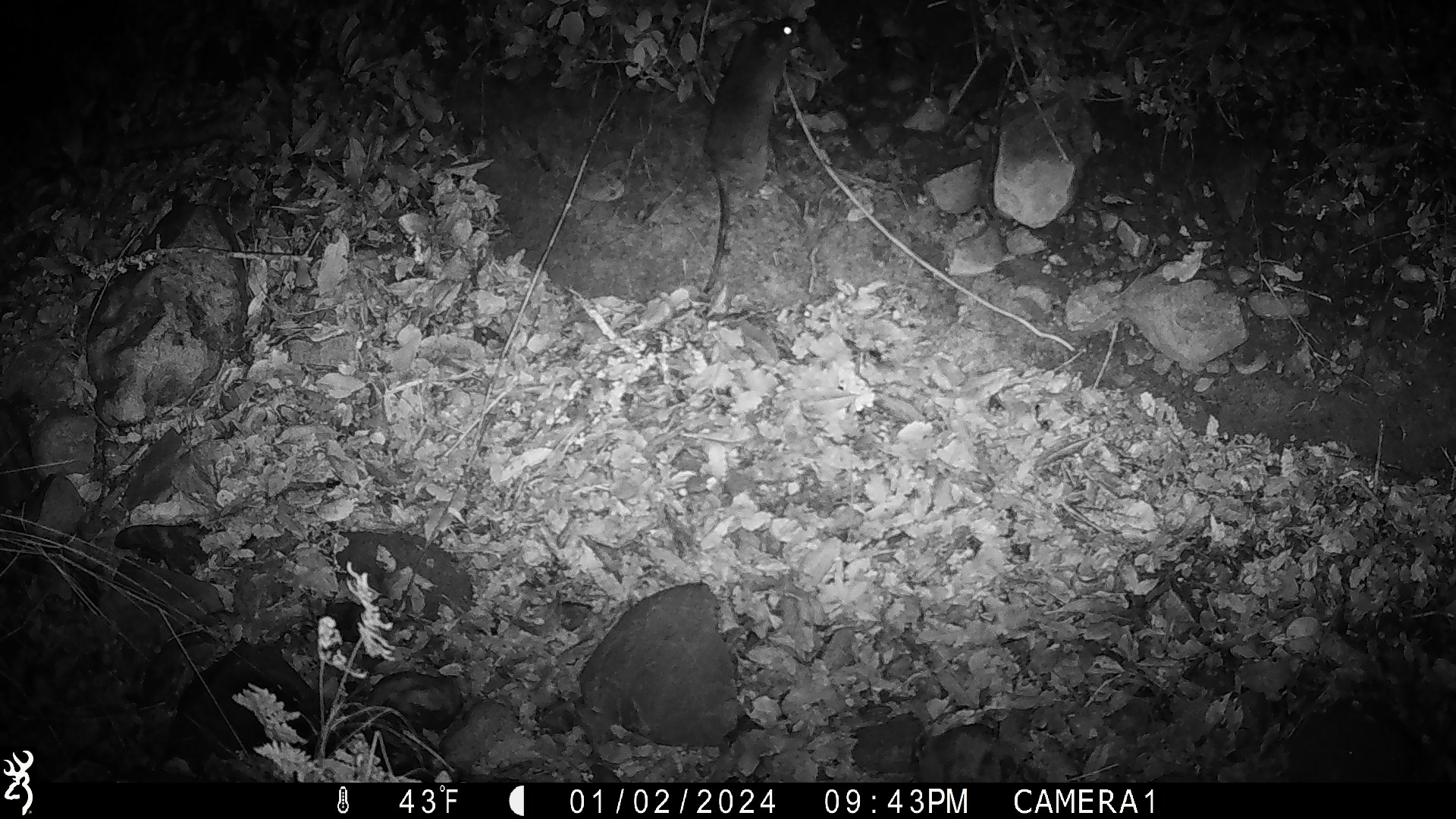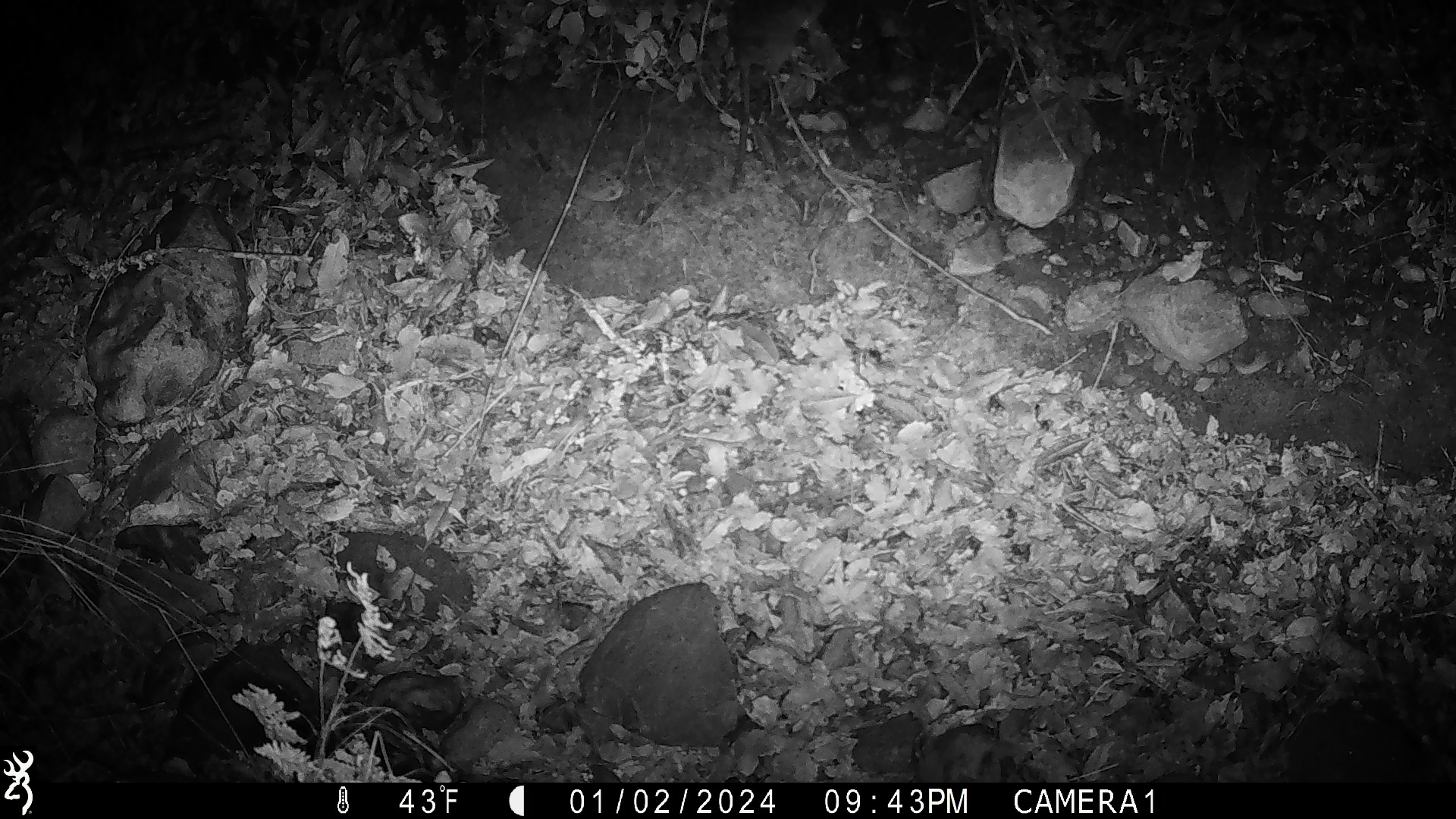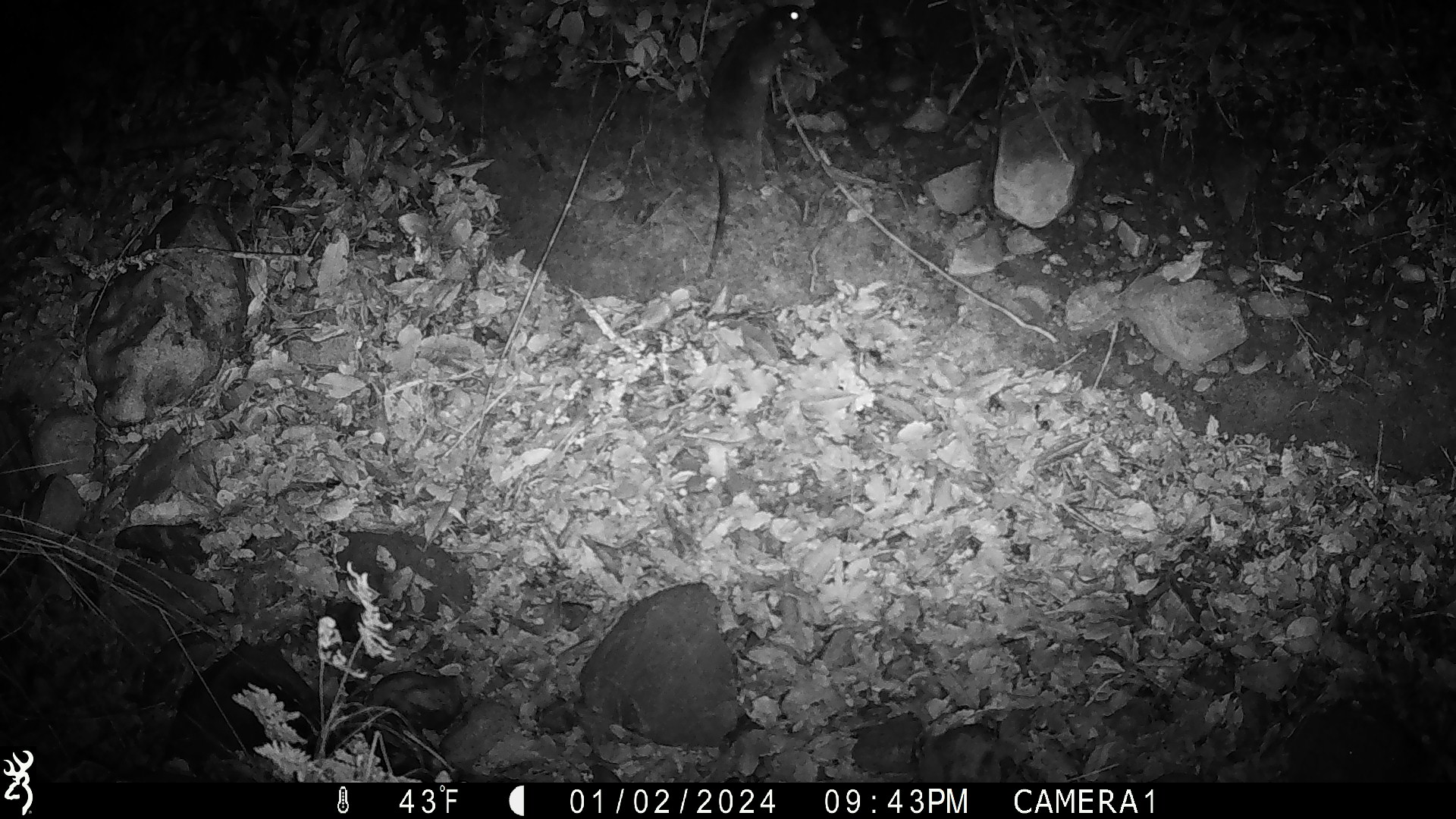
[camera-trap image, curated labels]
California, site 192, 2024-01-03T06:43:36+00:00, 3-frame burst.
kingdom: Animalia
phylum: Chordata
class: Mammalia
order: Rodentia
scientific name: Rodentia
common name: mouse or rat